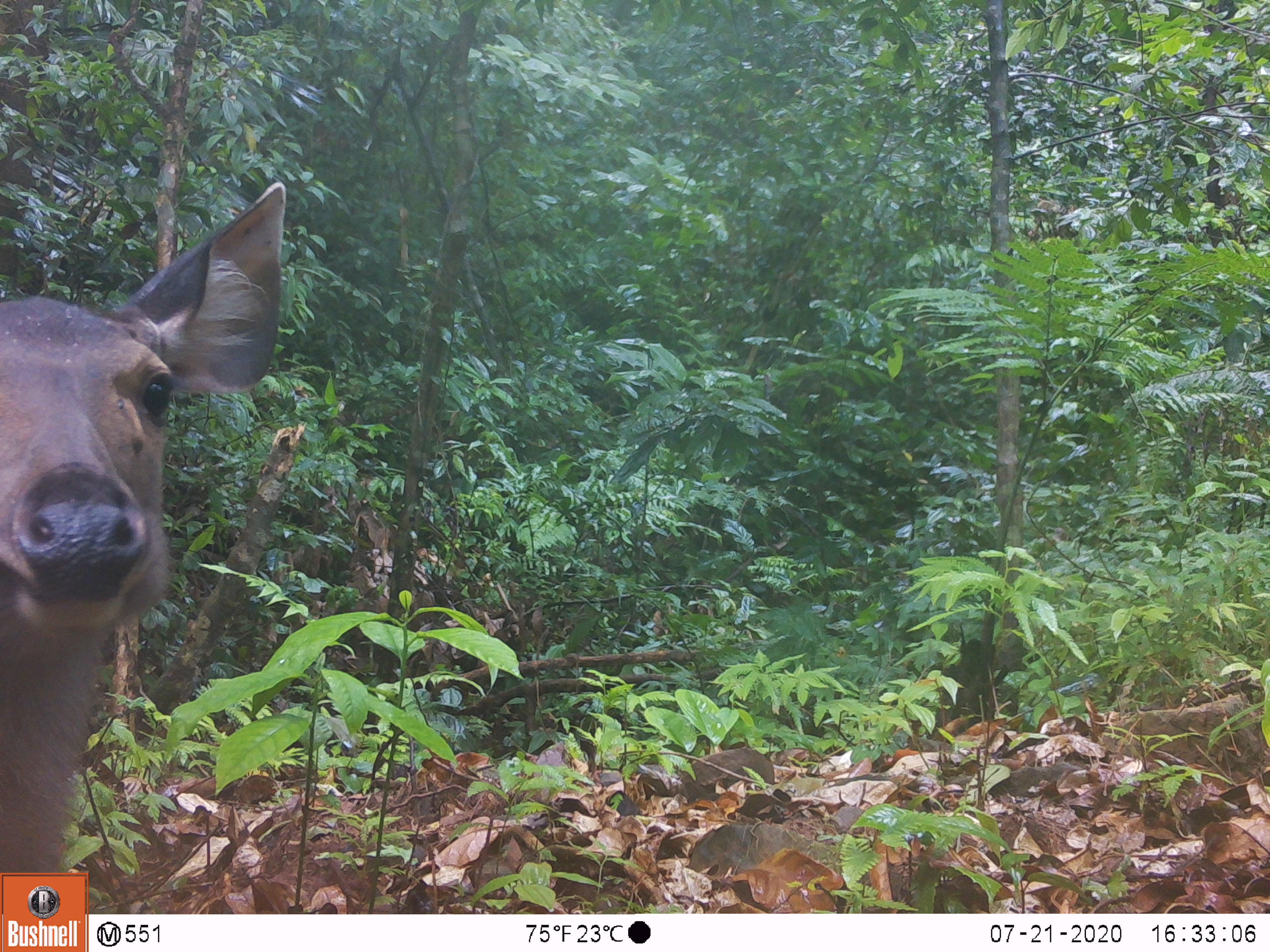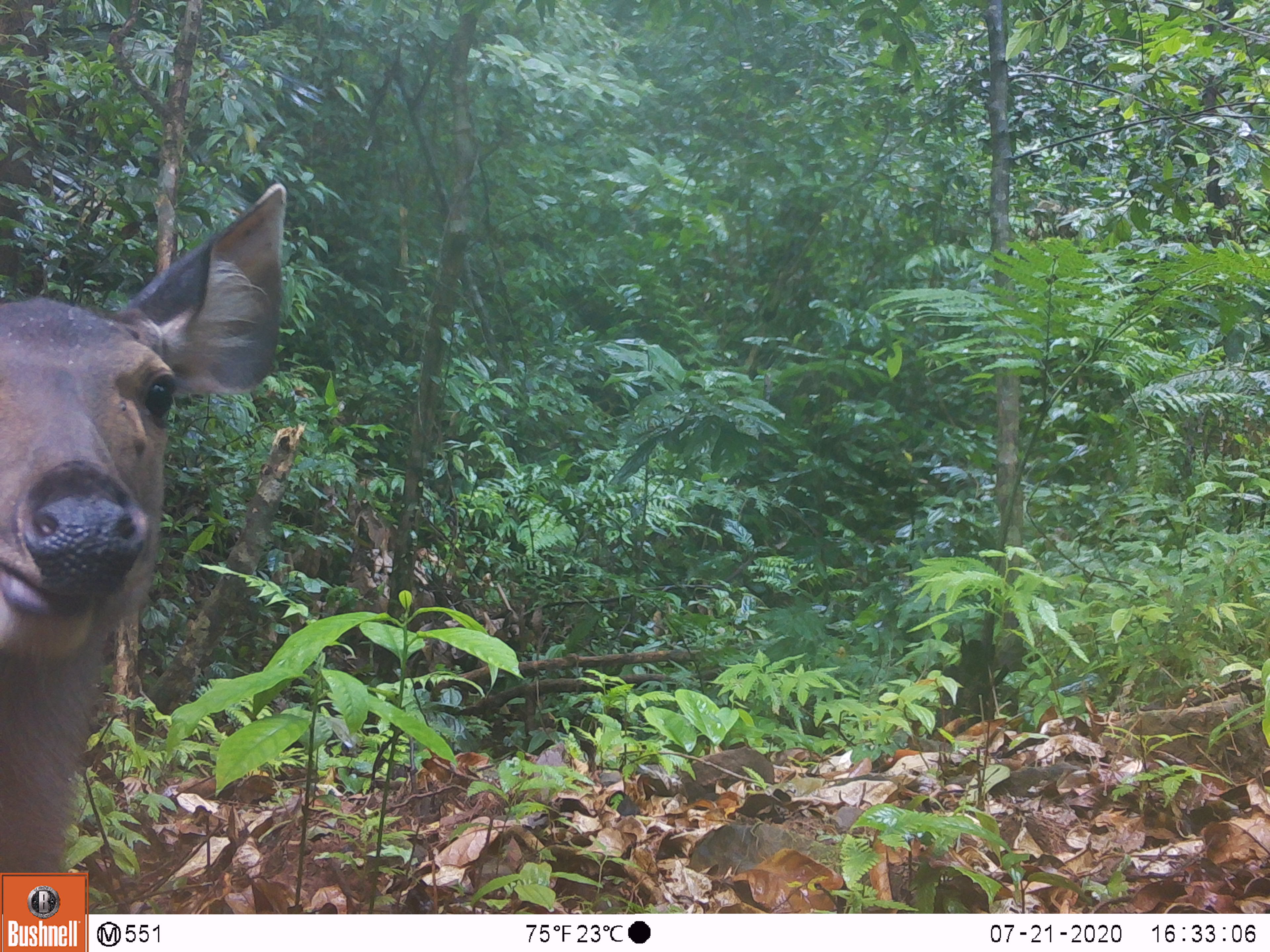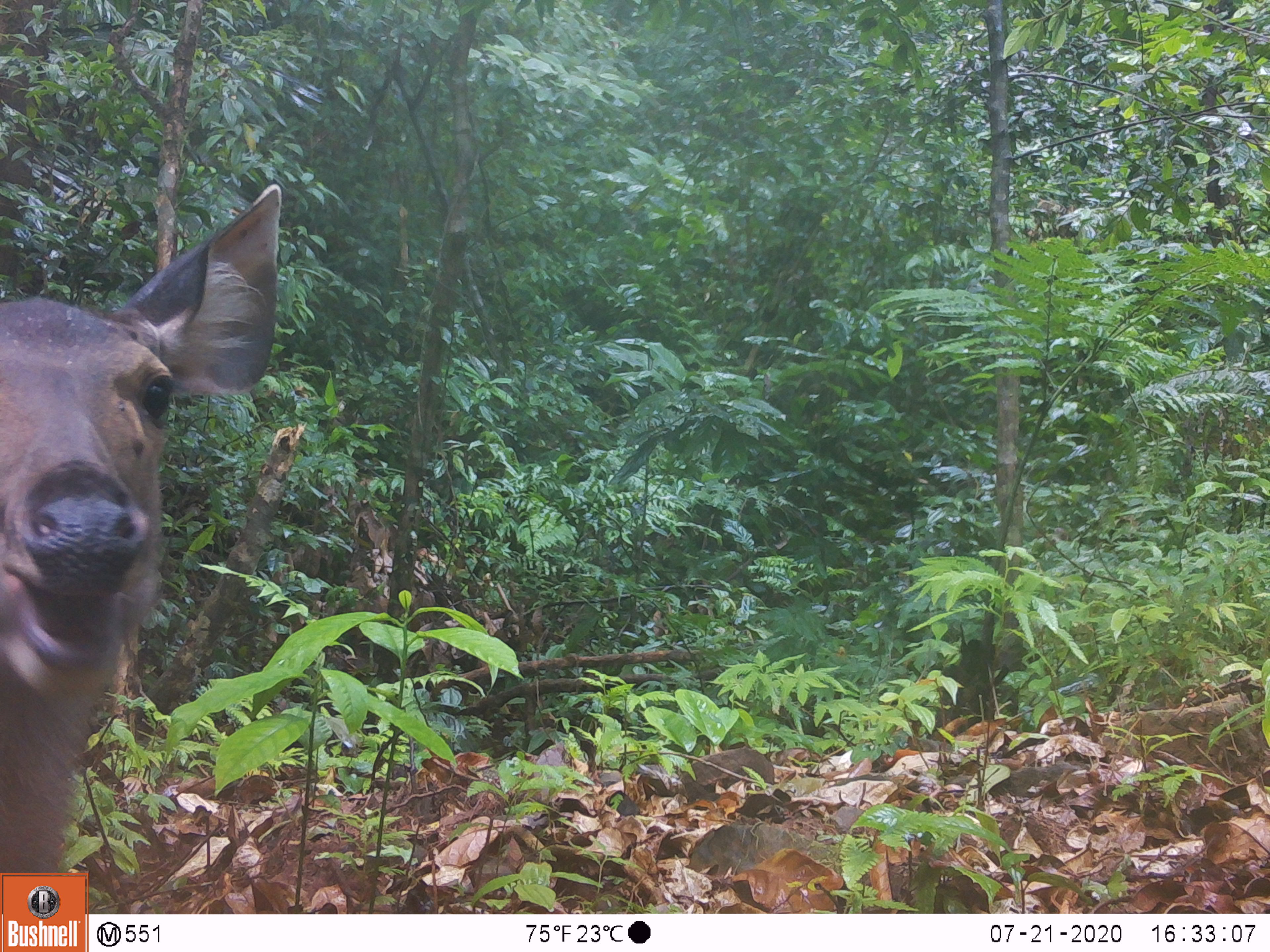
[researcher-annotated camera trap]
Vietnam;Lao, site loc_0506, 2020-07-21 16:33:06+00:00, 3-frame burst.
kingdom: Animalia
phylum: Chordata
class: Mammalia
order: Artiodactyla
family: Cervidae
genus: Rusa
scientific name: Rusa unicolor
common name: sambar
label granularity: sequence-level